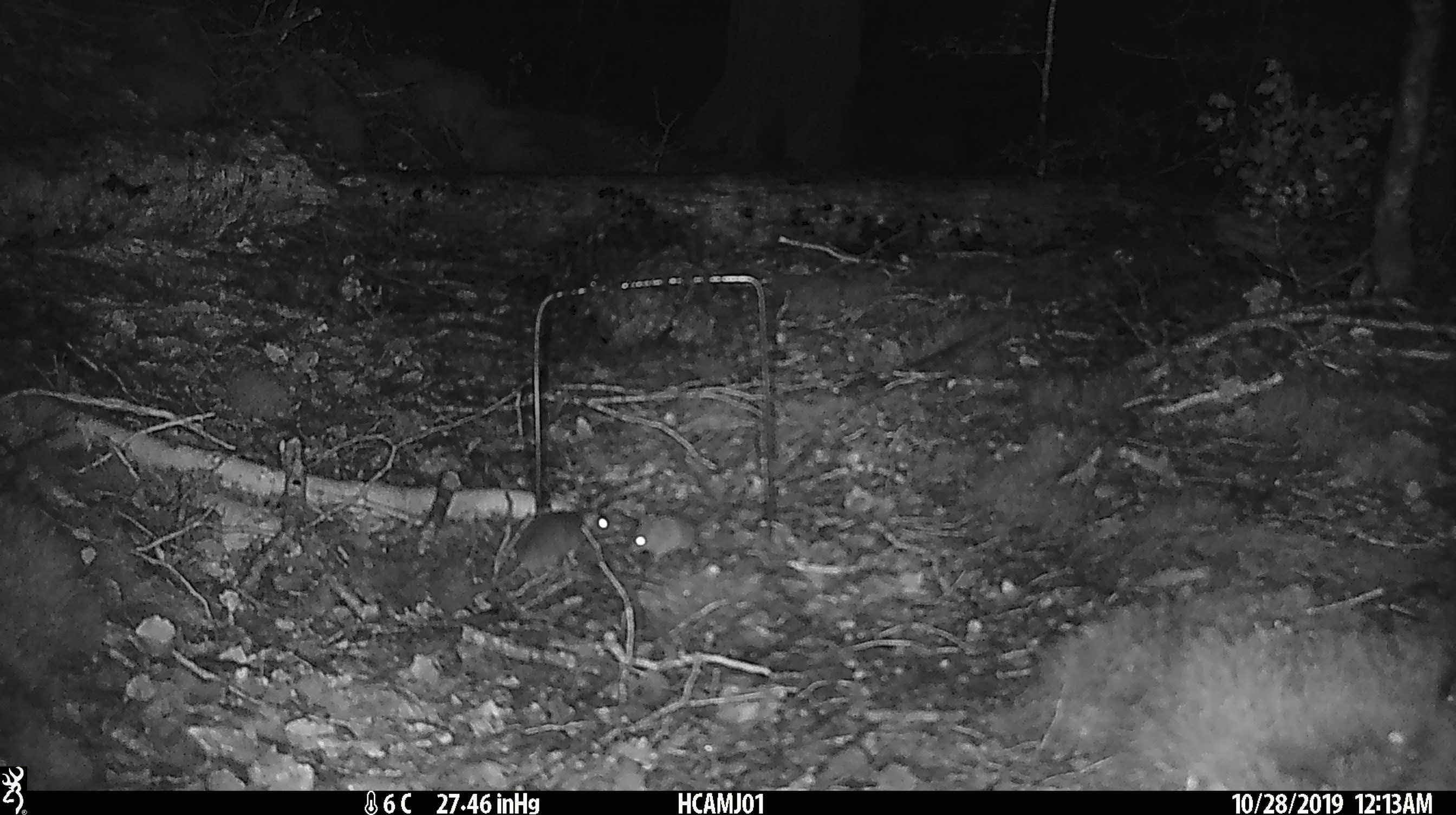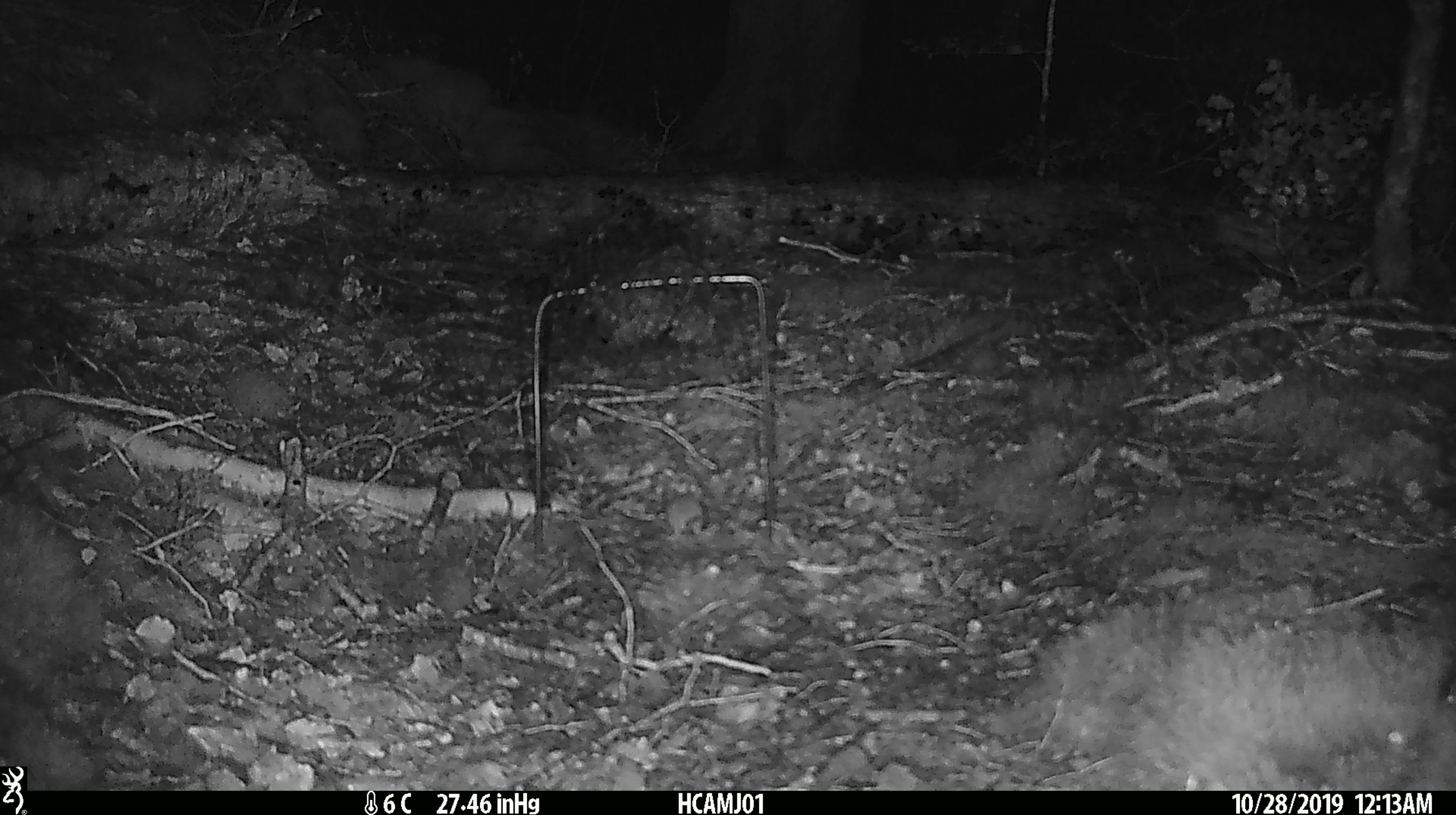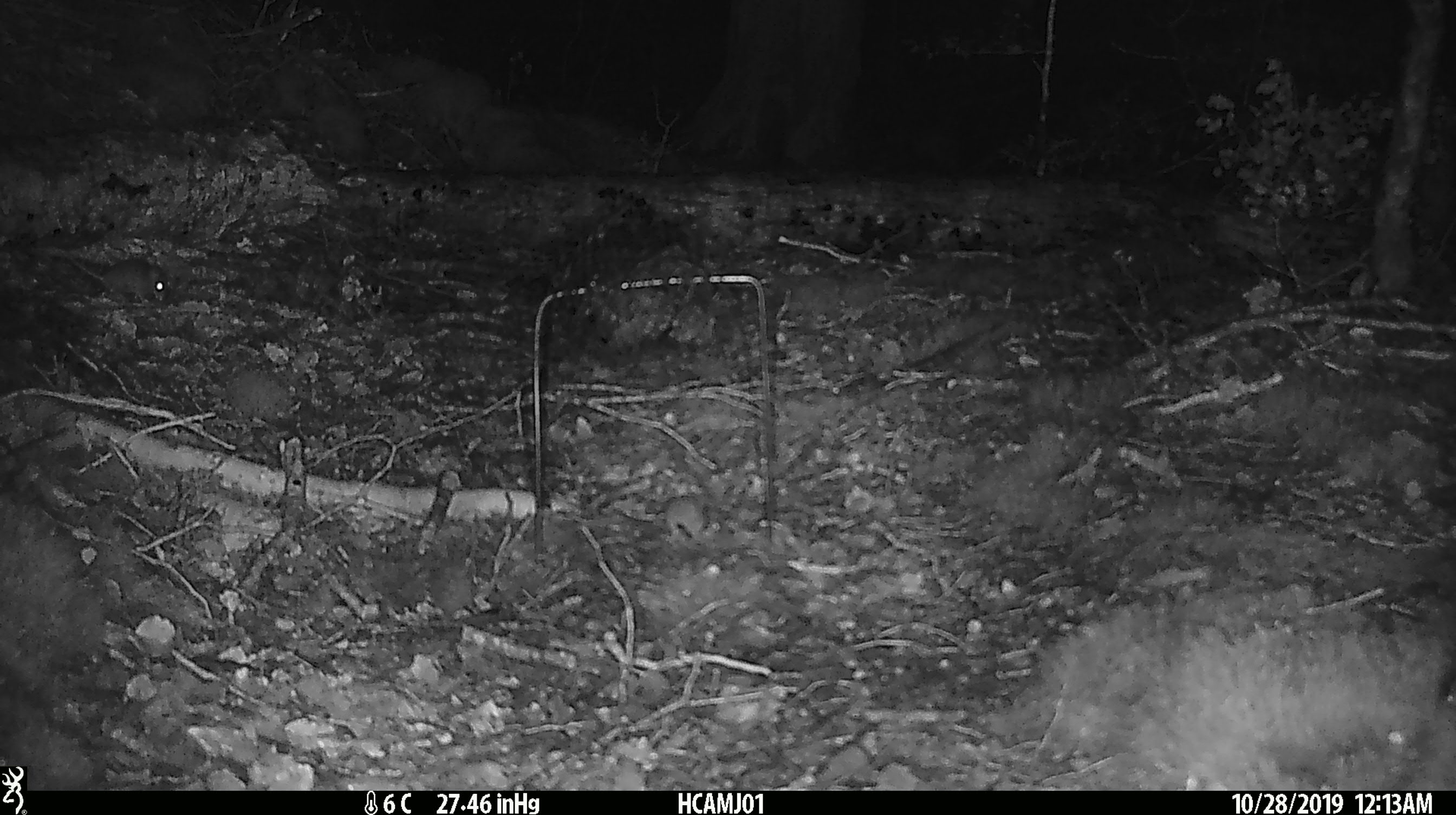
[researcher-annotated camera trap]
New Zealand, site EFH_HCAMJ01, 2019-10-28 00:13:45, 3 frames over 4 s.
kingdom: Animalia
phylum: Chordata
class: Mammalia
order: Rodentia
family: Muridae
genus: Mus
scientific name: Mus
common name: mouse